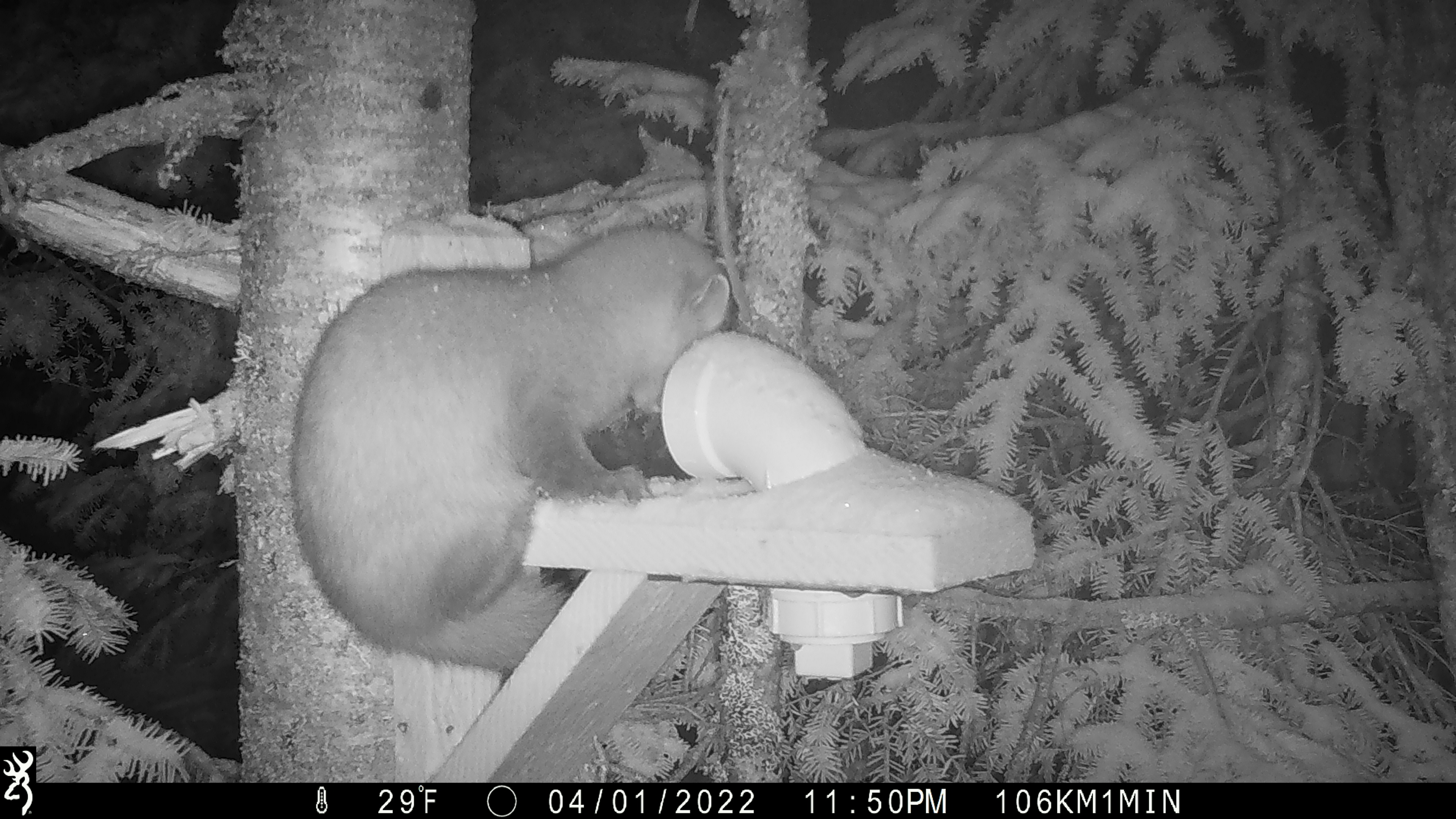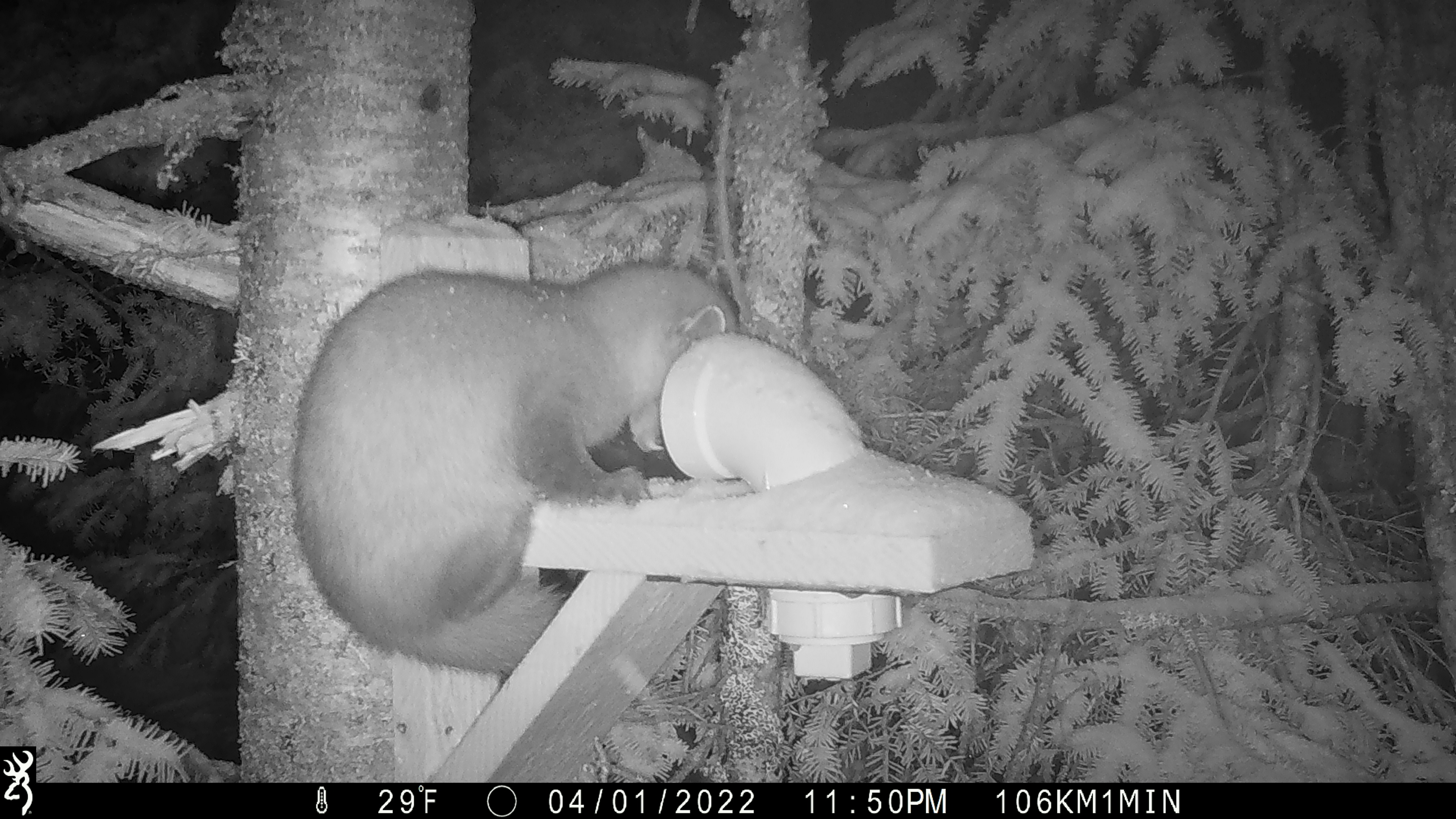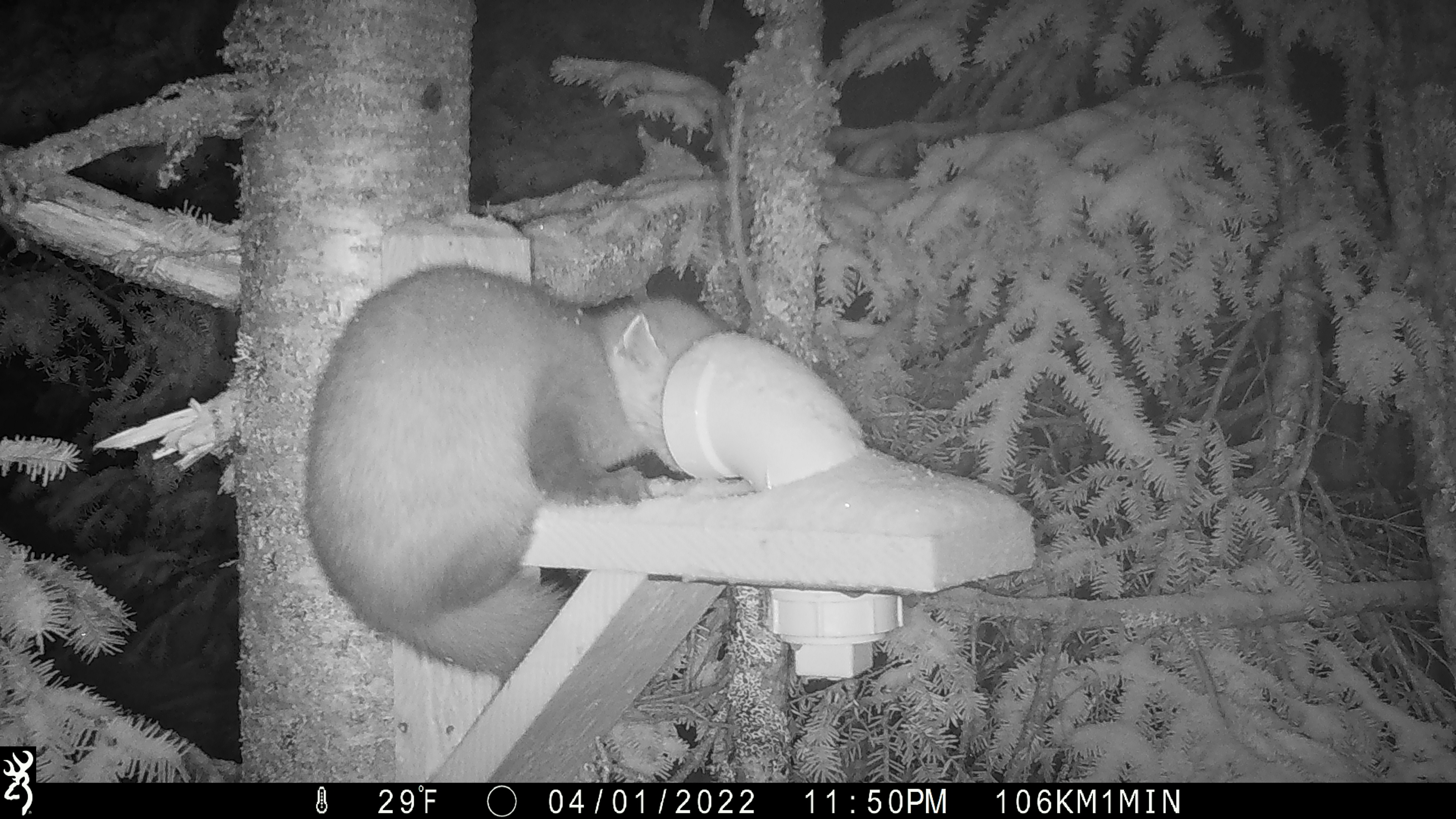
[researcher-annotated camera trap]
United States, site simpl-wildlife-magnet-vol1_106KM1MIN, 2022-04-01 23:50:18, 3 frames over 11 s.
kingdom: Animalia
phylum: Chordata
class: Mammalia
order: Carnivora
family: Mustelidae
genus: Martes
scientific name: Martes americana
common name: american marten